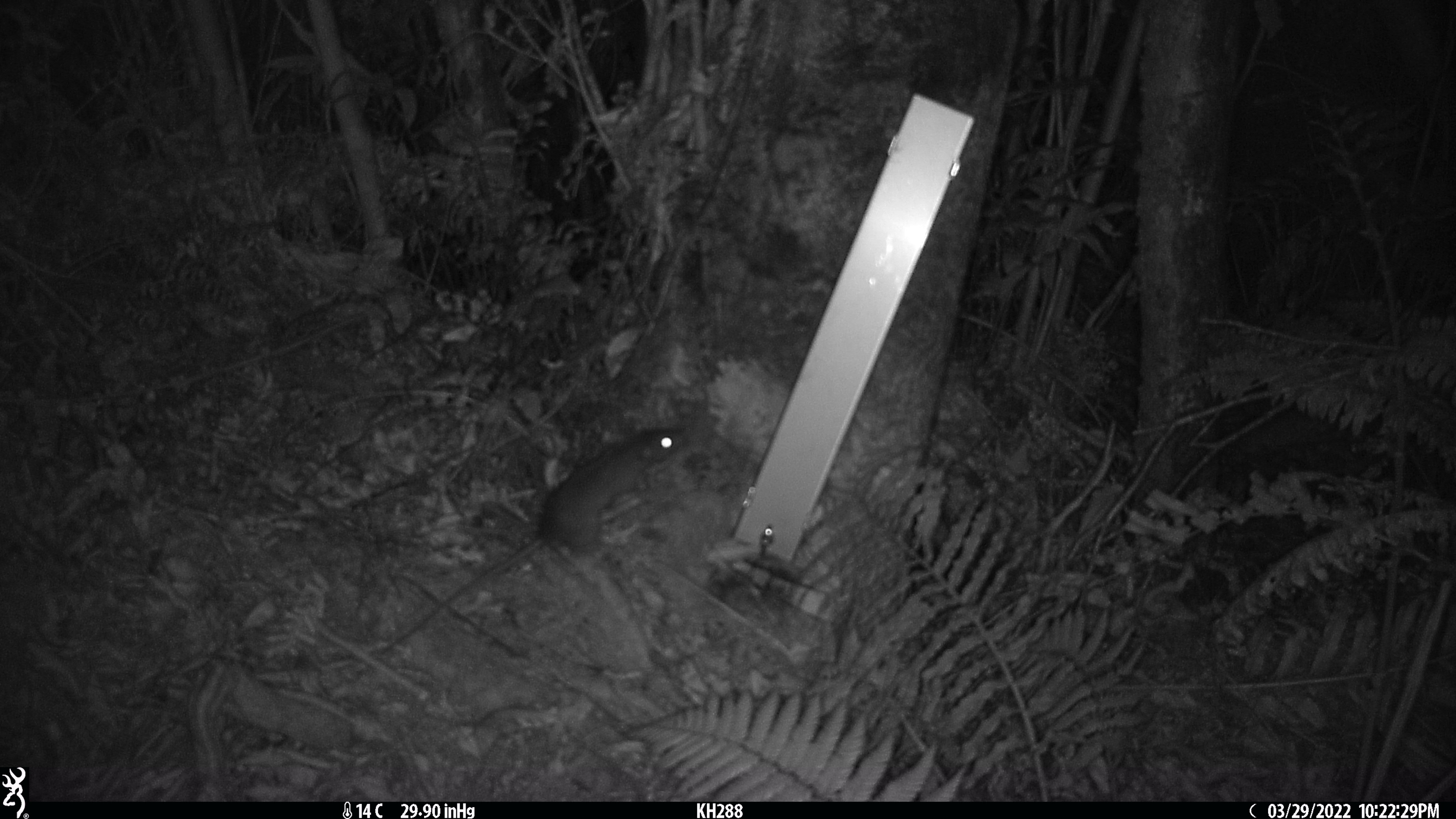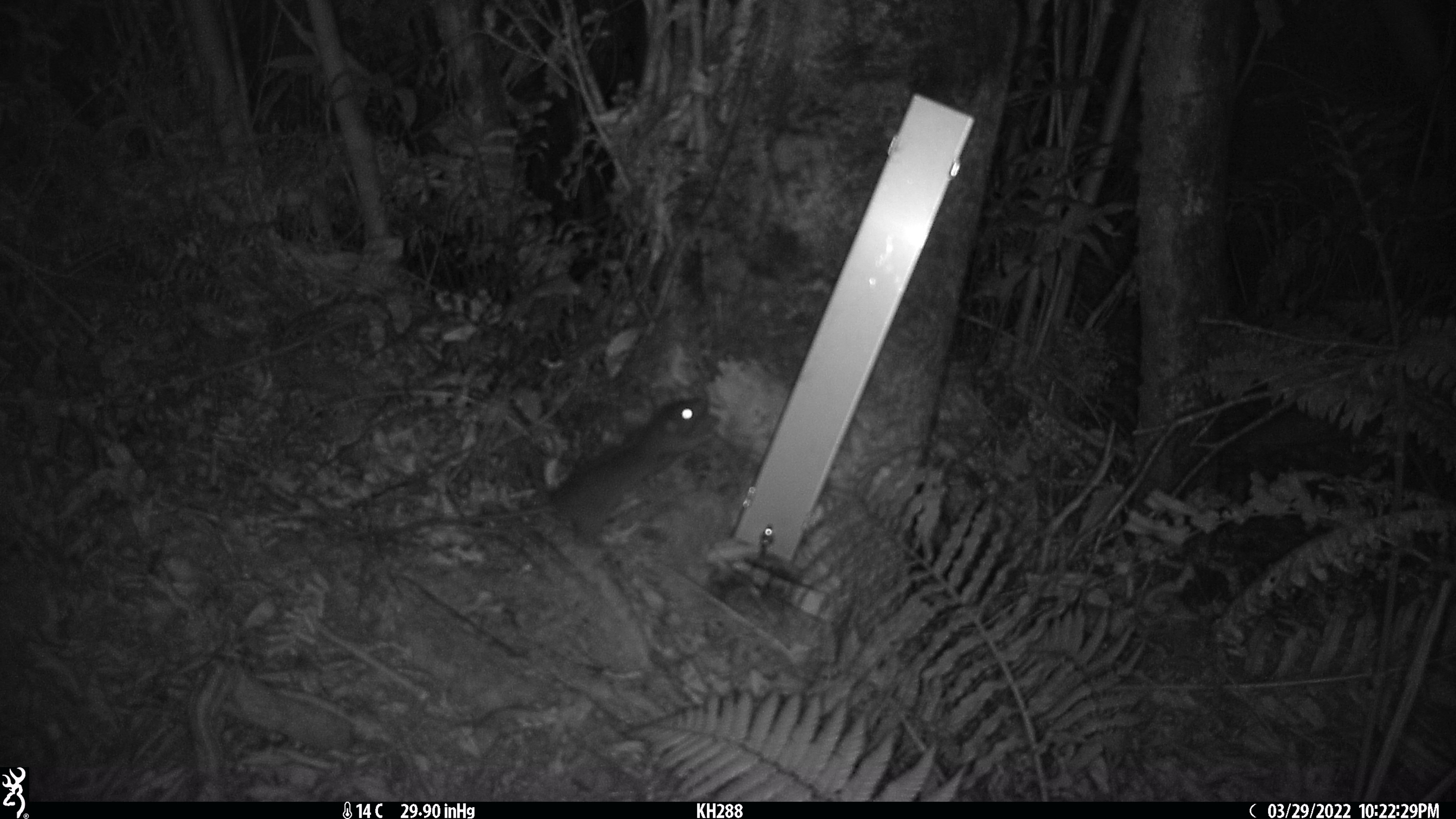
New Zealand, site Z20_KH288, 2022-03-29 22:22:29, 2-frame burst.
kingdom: Animalia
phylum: Chordata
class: Mammalia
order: Rodentia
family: Muridae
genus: Rattus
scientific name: Rattus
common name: rat